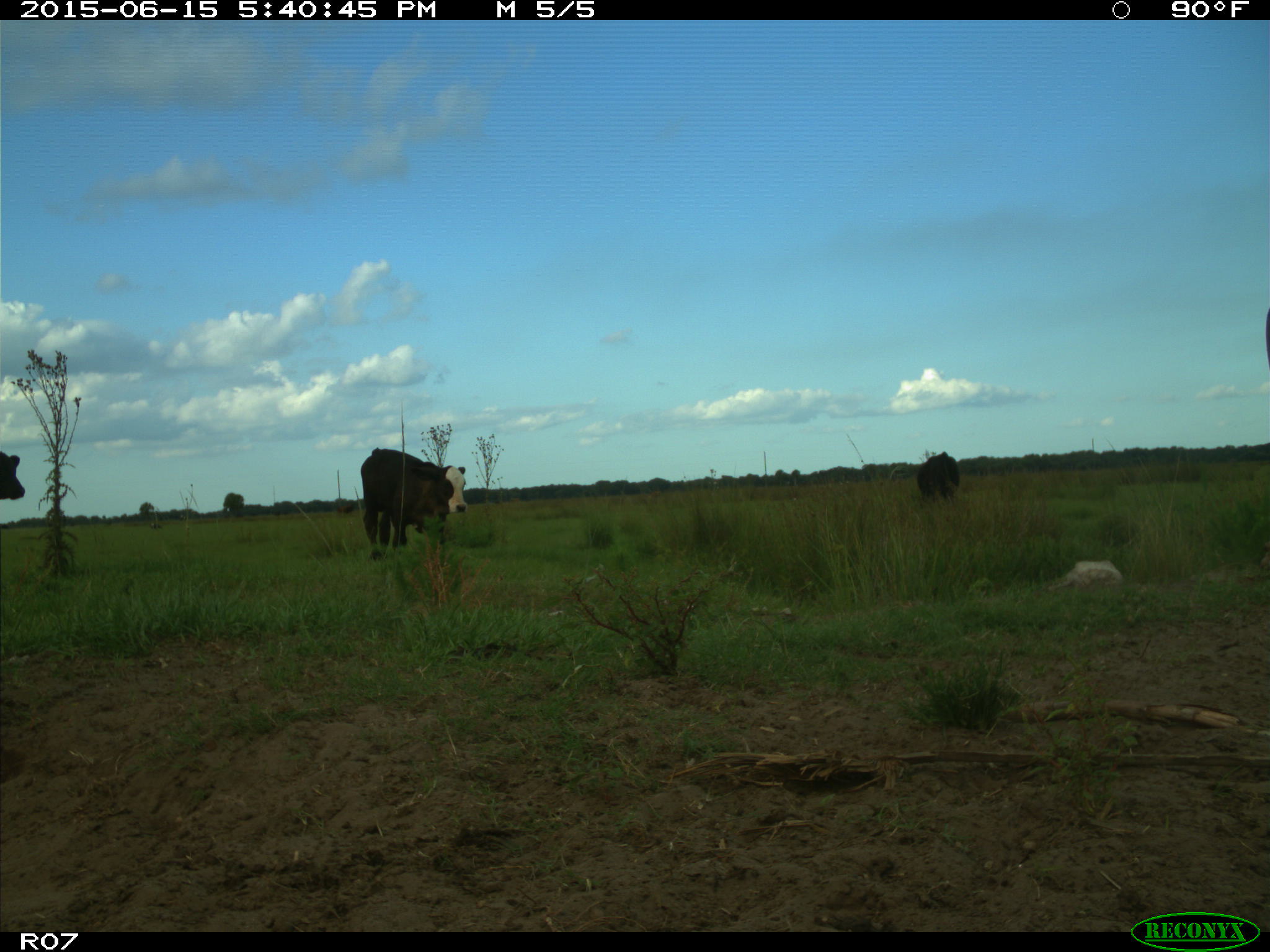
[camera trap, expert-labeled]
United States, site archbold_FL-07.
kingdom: Animalia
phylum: Chordata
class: Mammalia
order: Artiodactyla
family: Bovidae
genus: Bos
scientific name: Bos taurus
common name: domestic cow